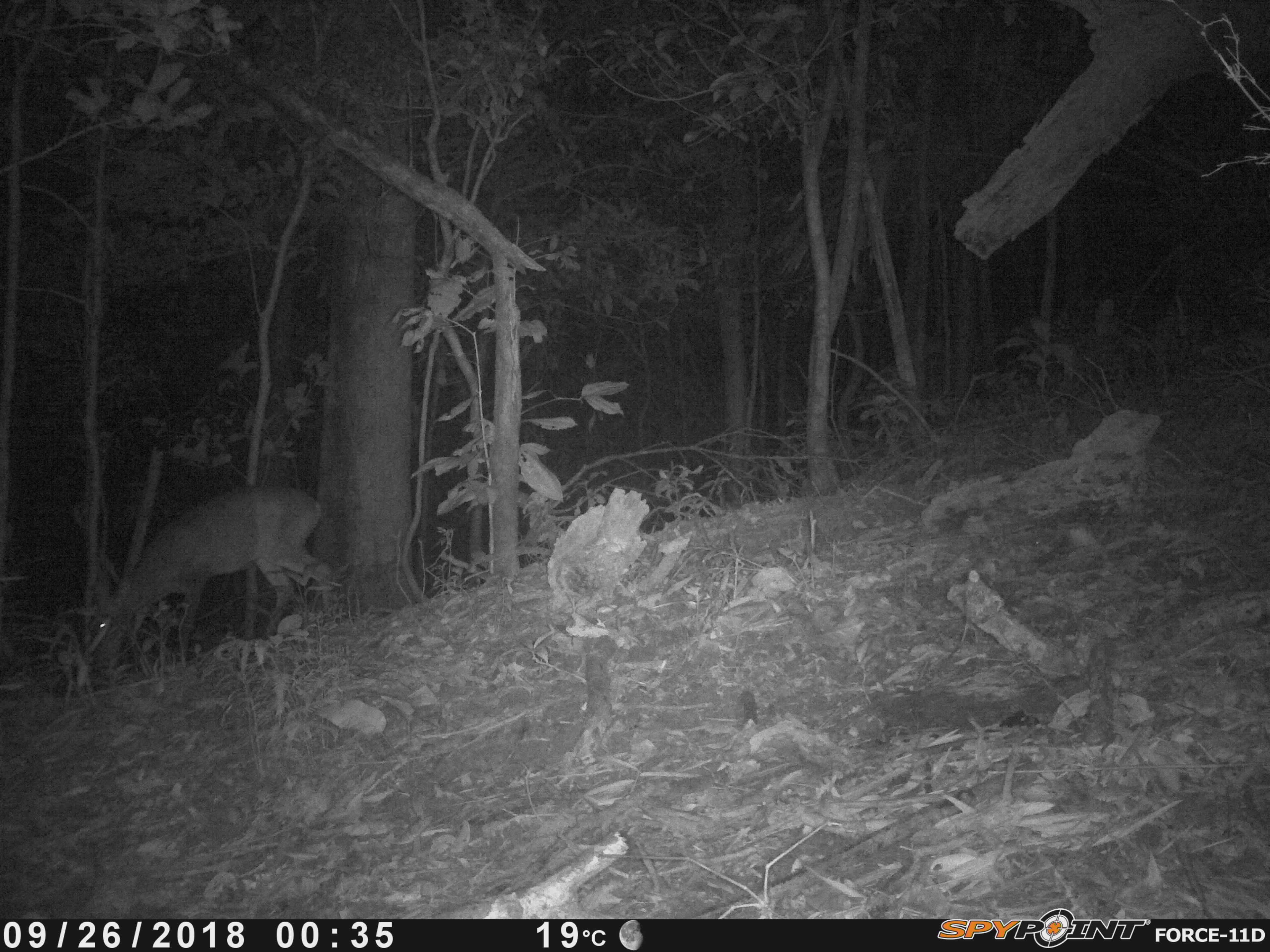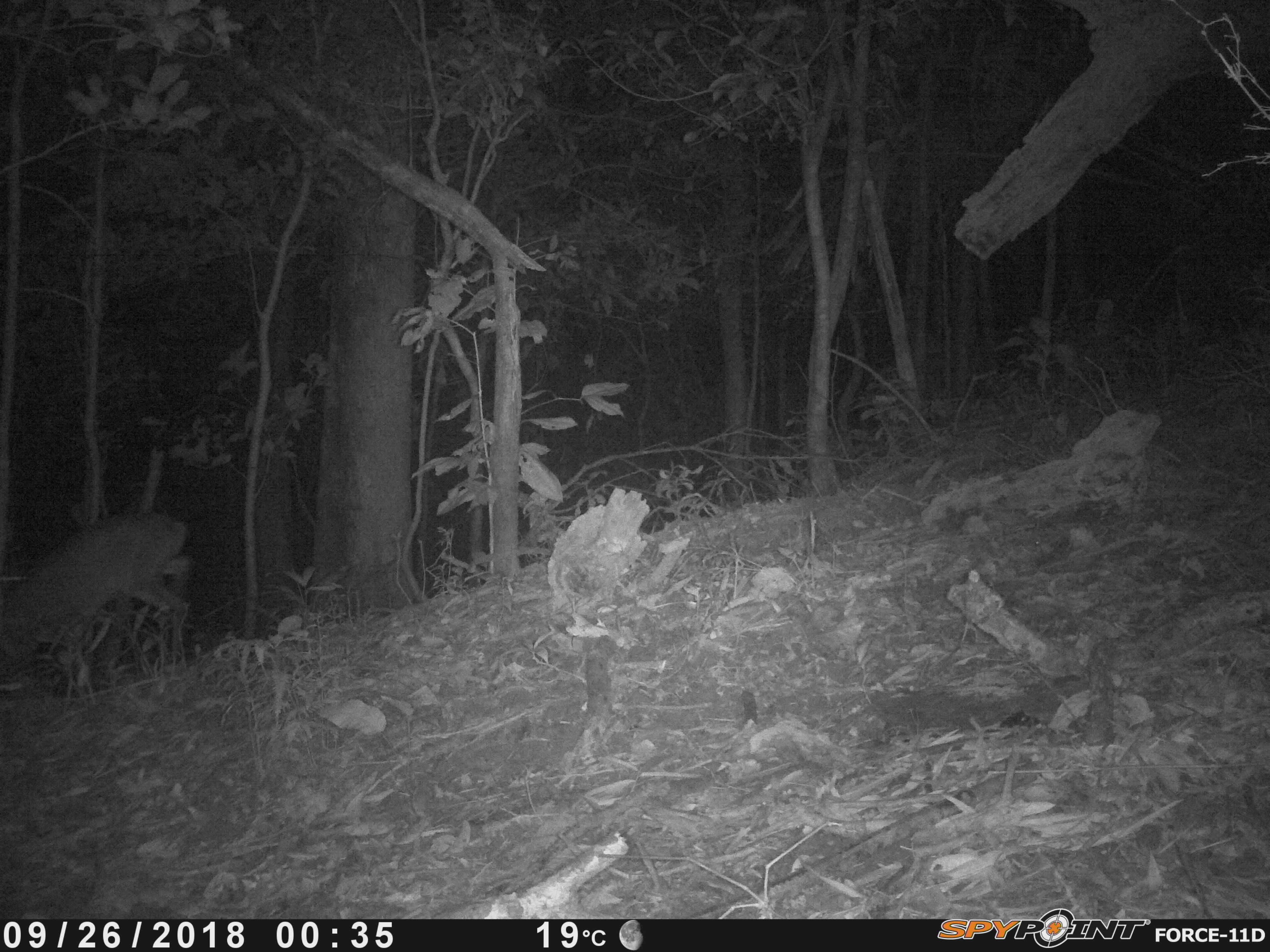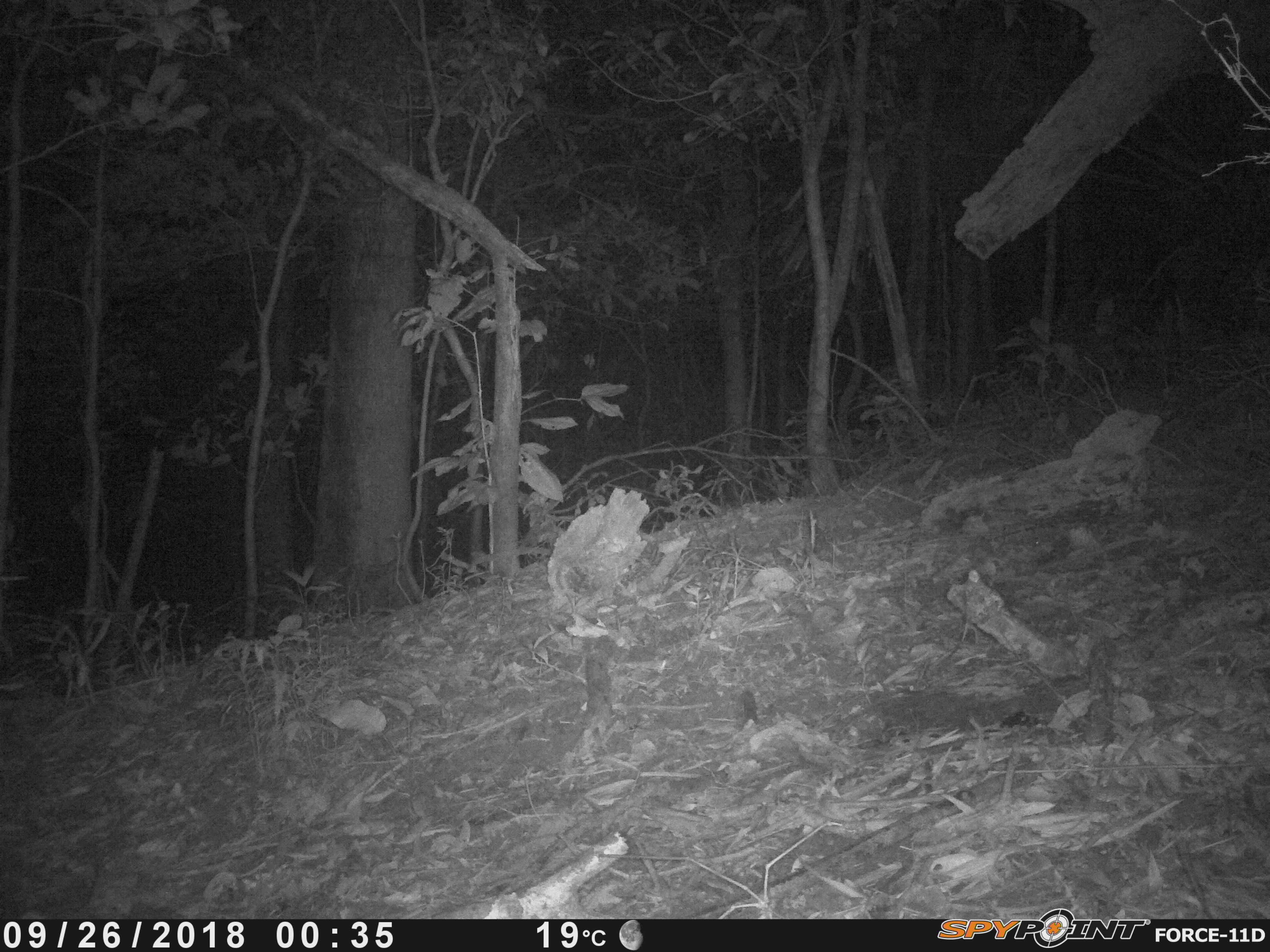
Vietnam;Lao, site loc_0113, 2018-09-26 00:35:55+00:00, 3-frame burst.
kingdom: Animalia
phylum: Chordata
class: Mammalia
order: Artiodactyla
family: Cervidae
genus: Muntiacus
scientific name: Muntiacus vuquangensis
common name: large-antlered muntjac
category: large antlered muntjac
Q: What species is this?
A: Large antlered muntjac (large-antlered muntjac) (Muntiacus vuquangensis).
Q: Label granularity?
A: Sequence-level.